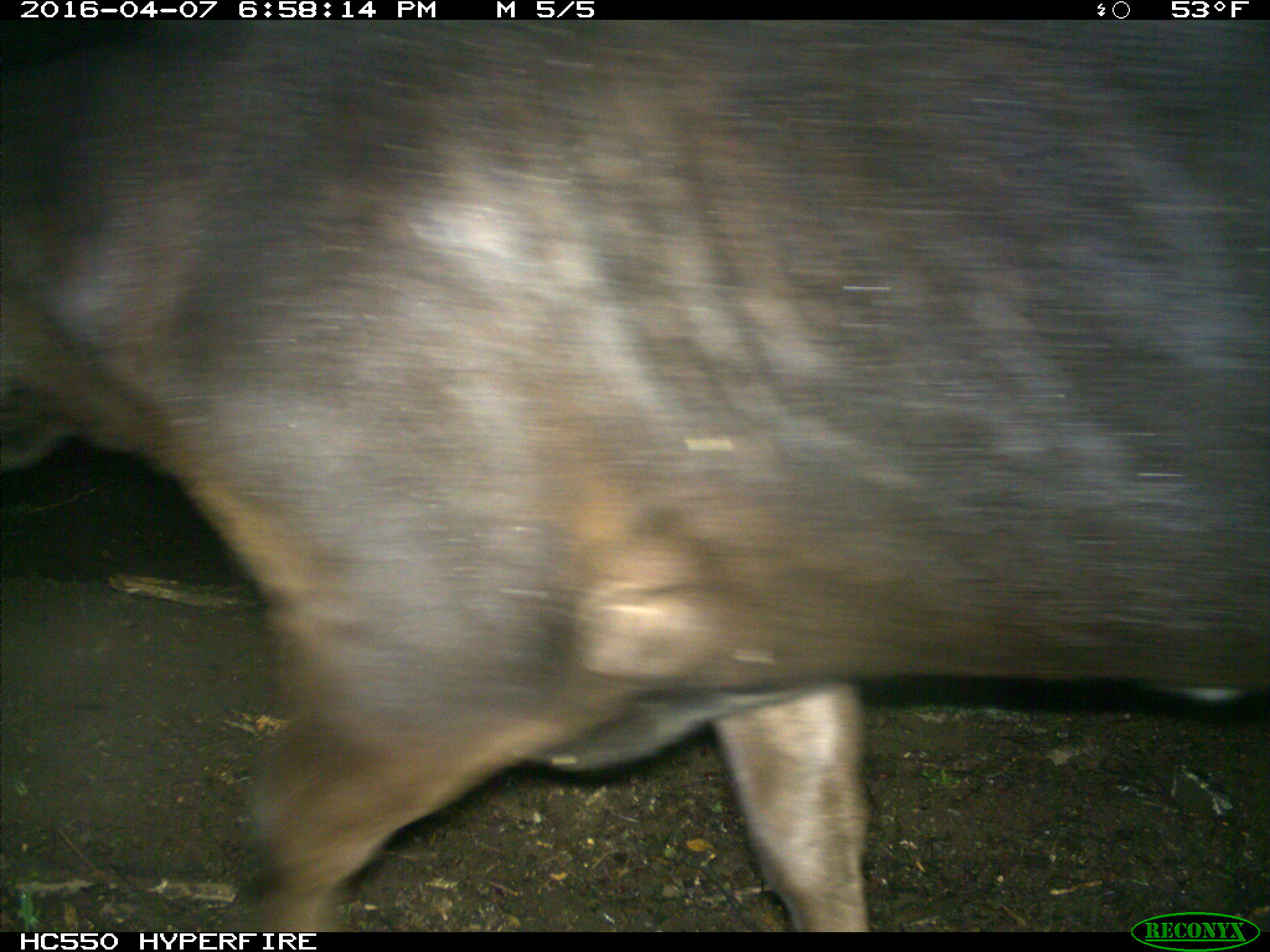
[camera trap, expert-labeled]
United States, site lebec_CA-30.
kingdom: Animalia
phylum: Chordata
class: Mammalia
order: Artiodactyla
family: Bovidae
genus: Bos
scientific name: Bos taurus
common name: domestic cow